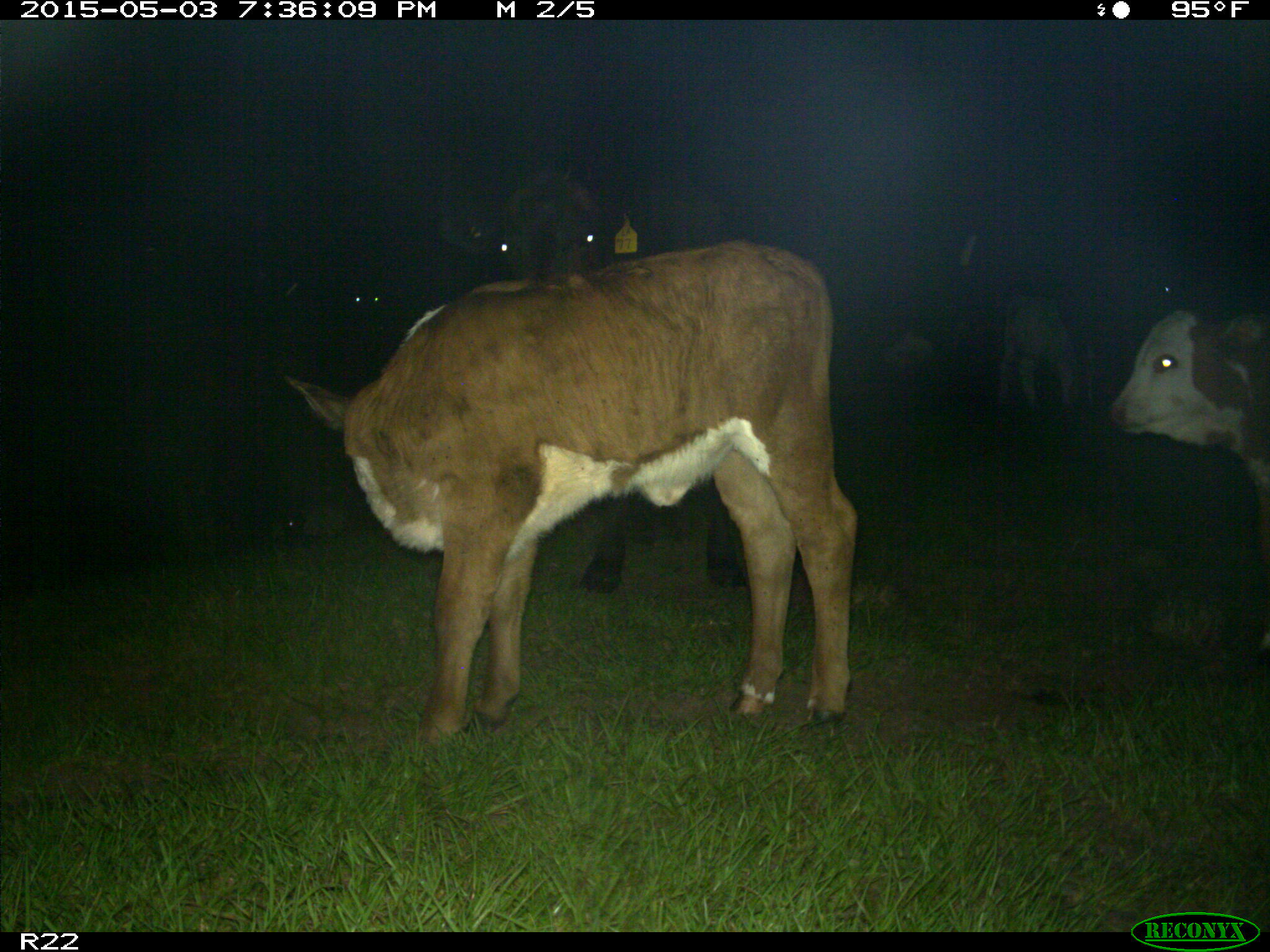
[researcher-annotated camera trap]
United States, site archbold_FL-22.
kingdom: Animalia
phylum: Chordata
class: Mammalia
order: Artiodactyla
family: Bovidae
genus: Bos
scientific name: Bos taurus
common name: domestic cow